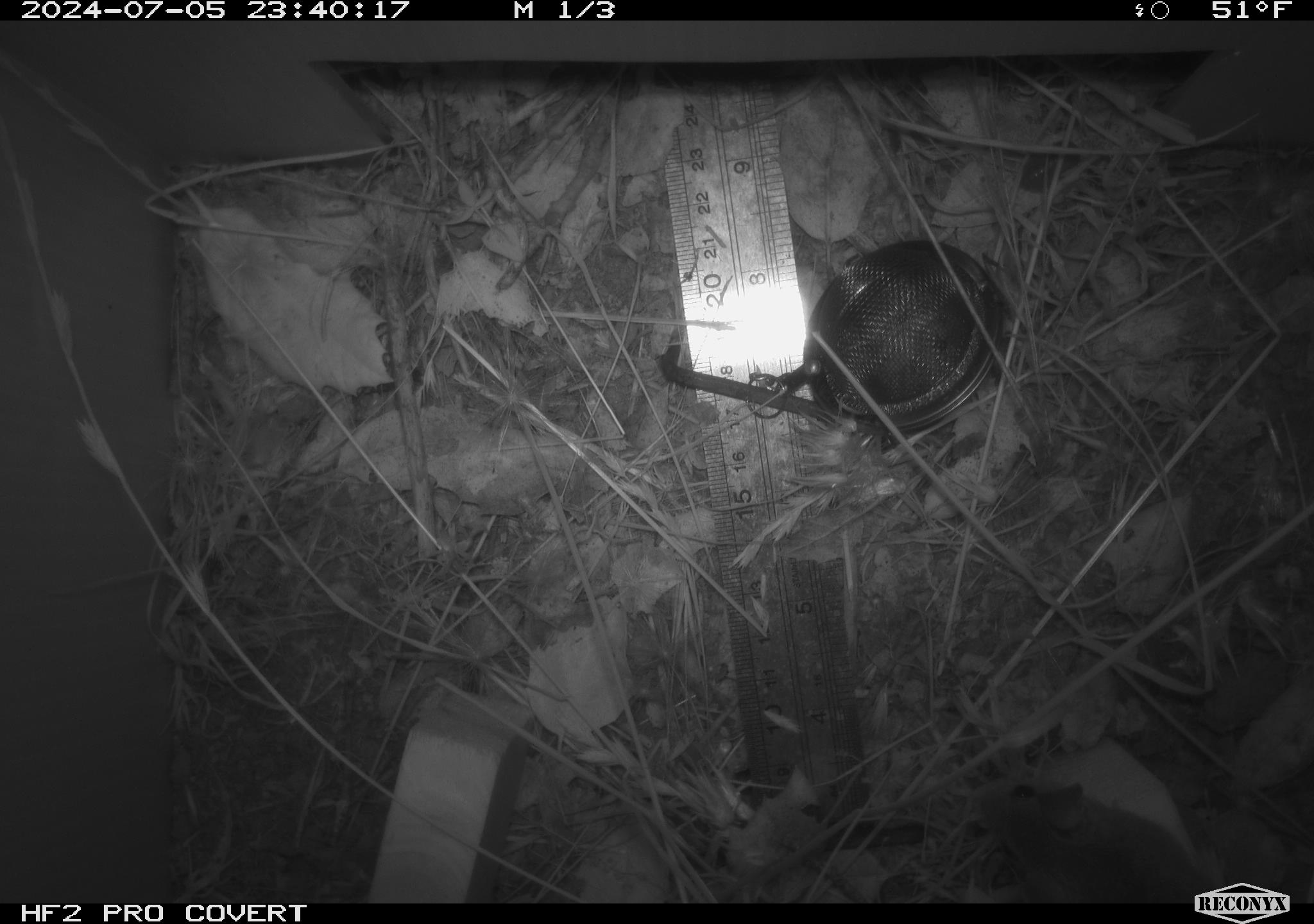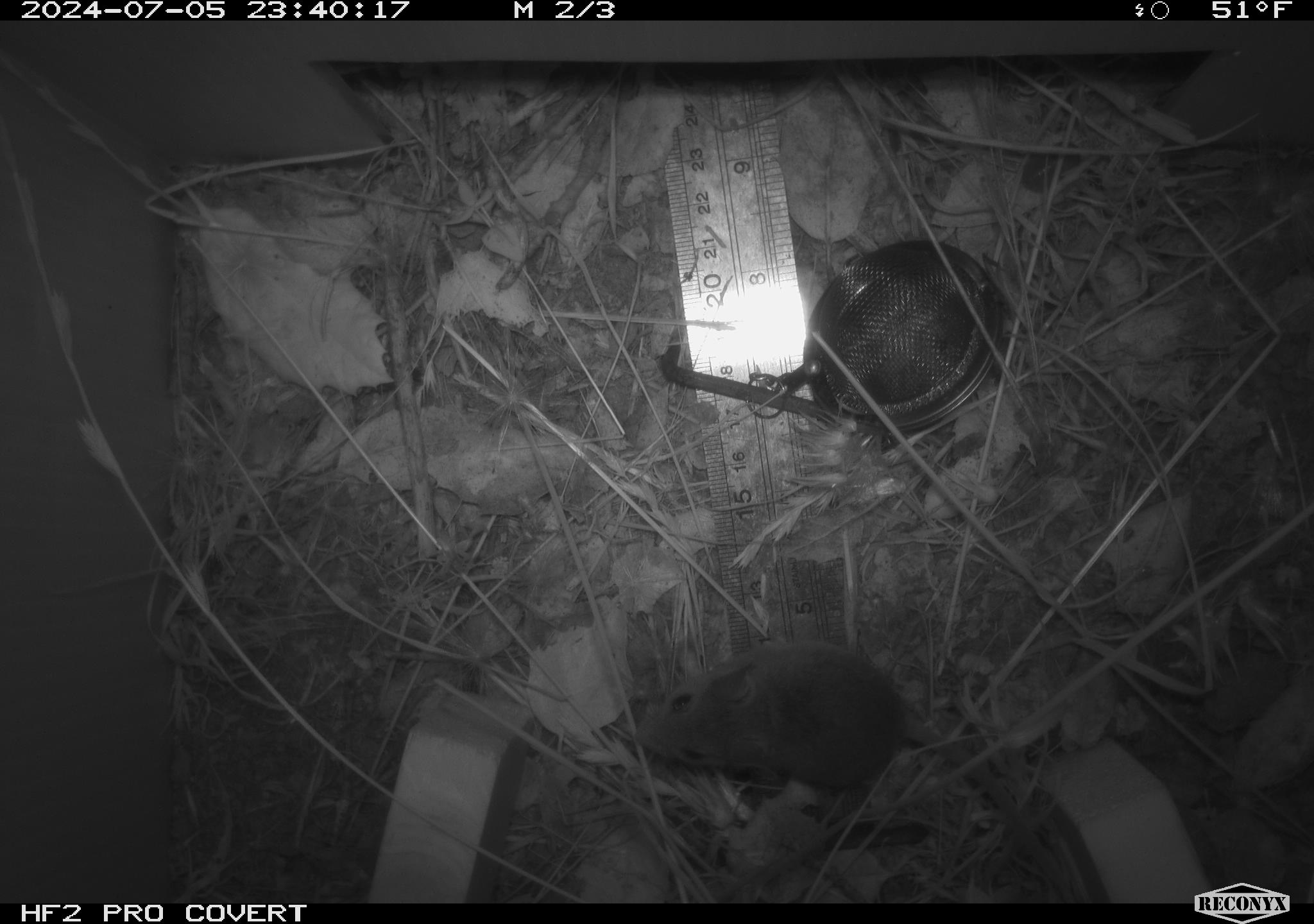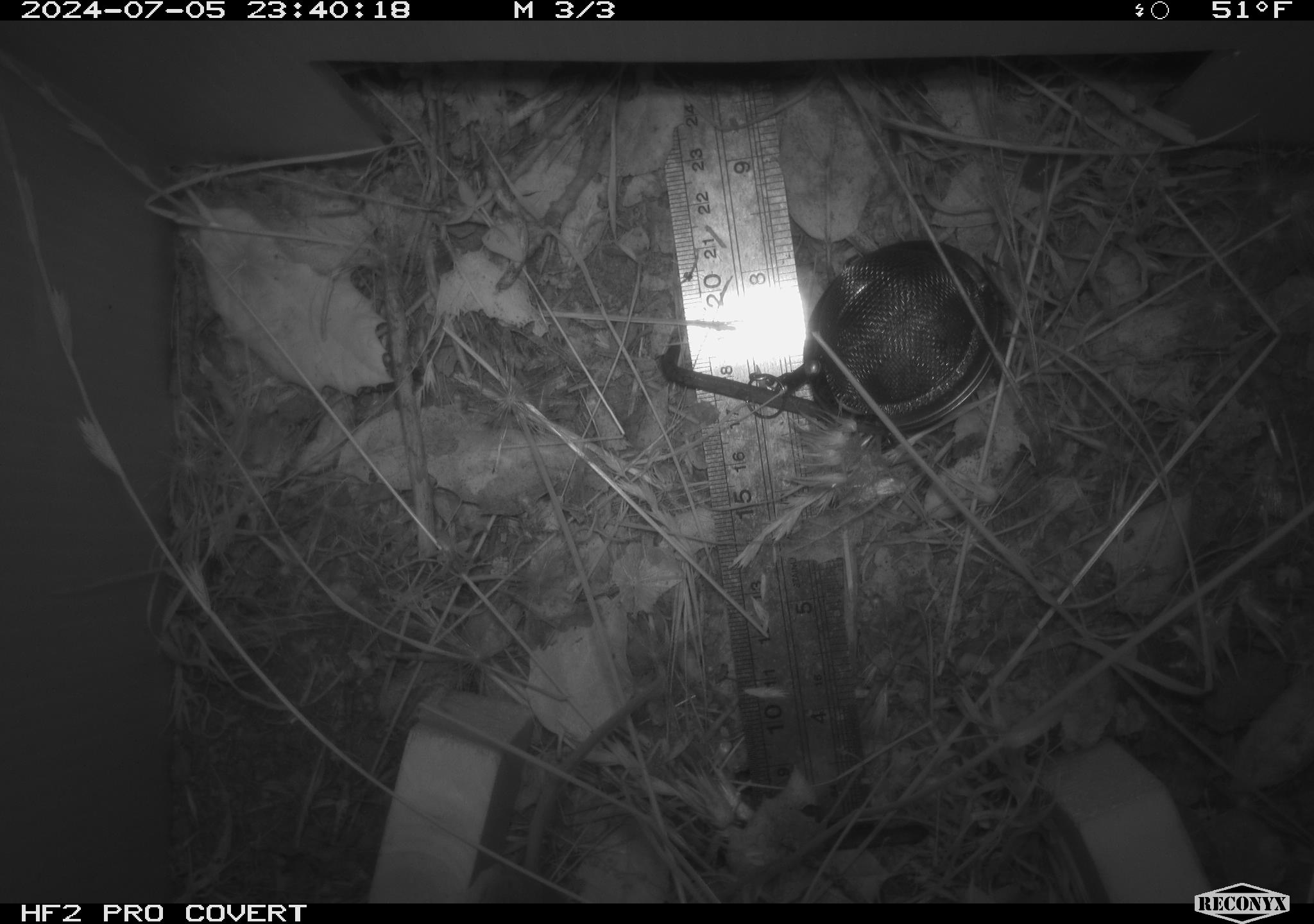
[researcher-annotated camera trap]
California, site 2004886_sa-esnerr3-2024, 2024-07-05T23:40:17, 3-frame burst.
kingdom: Animalia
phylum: Chordata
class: Mammalia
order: Rodentia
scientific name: Rodentia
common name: rodent